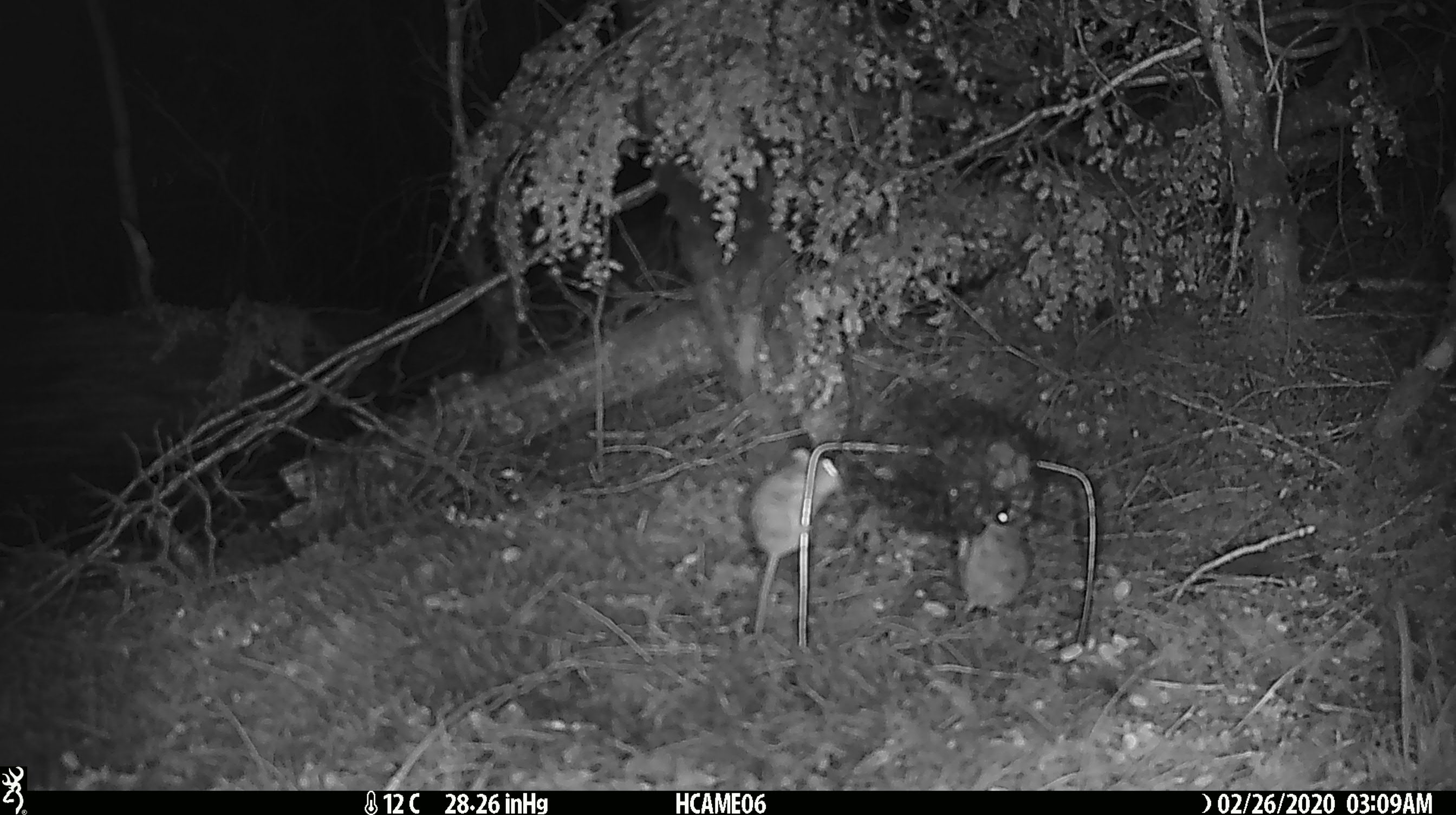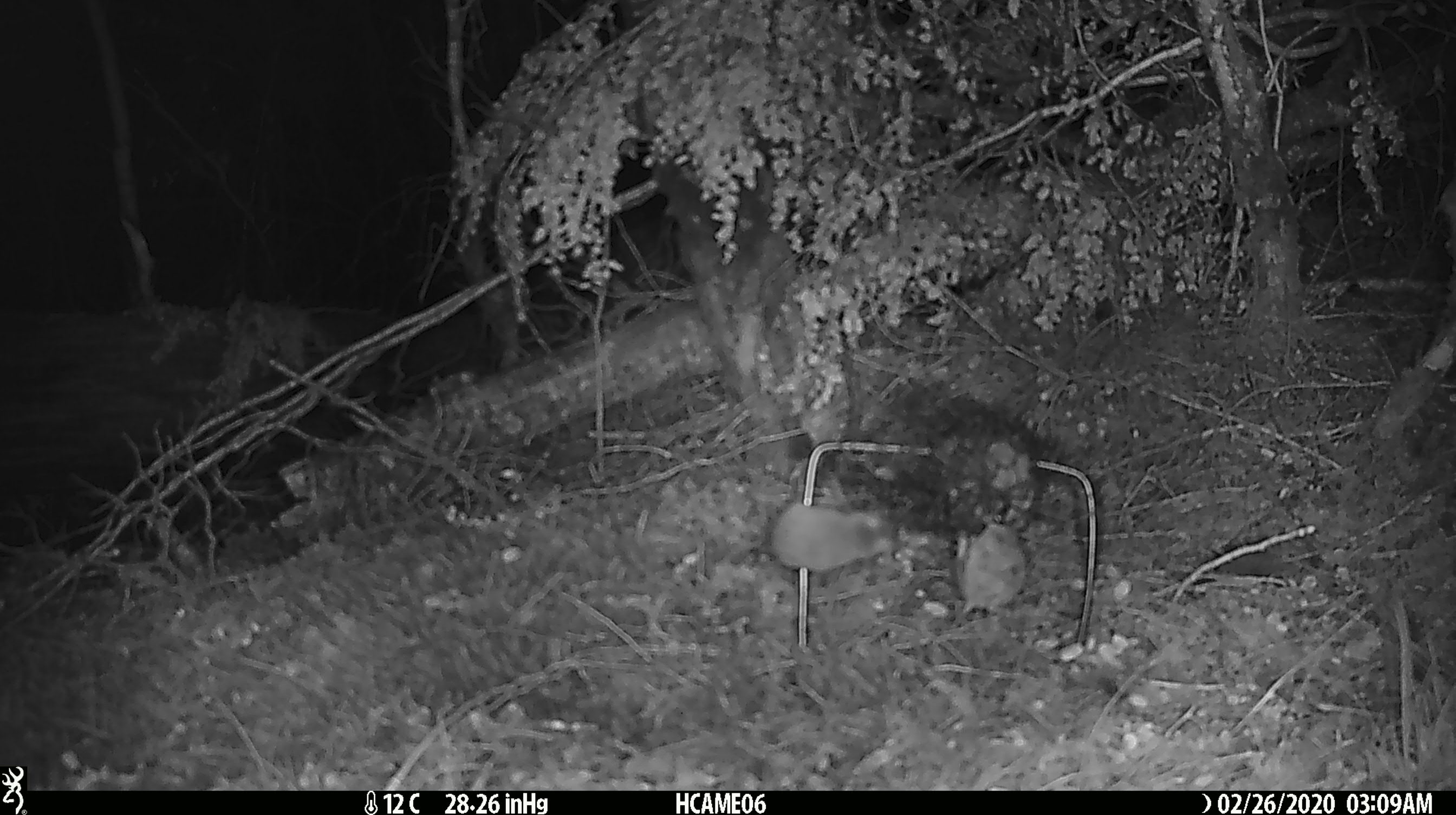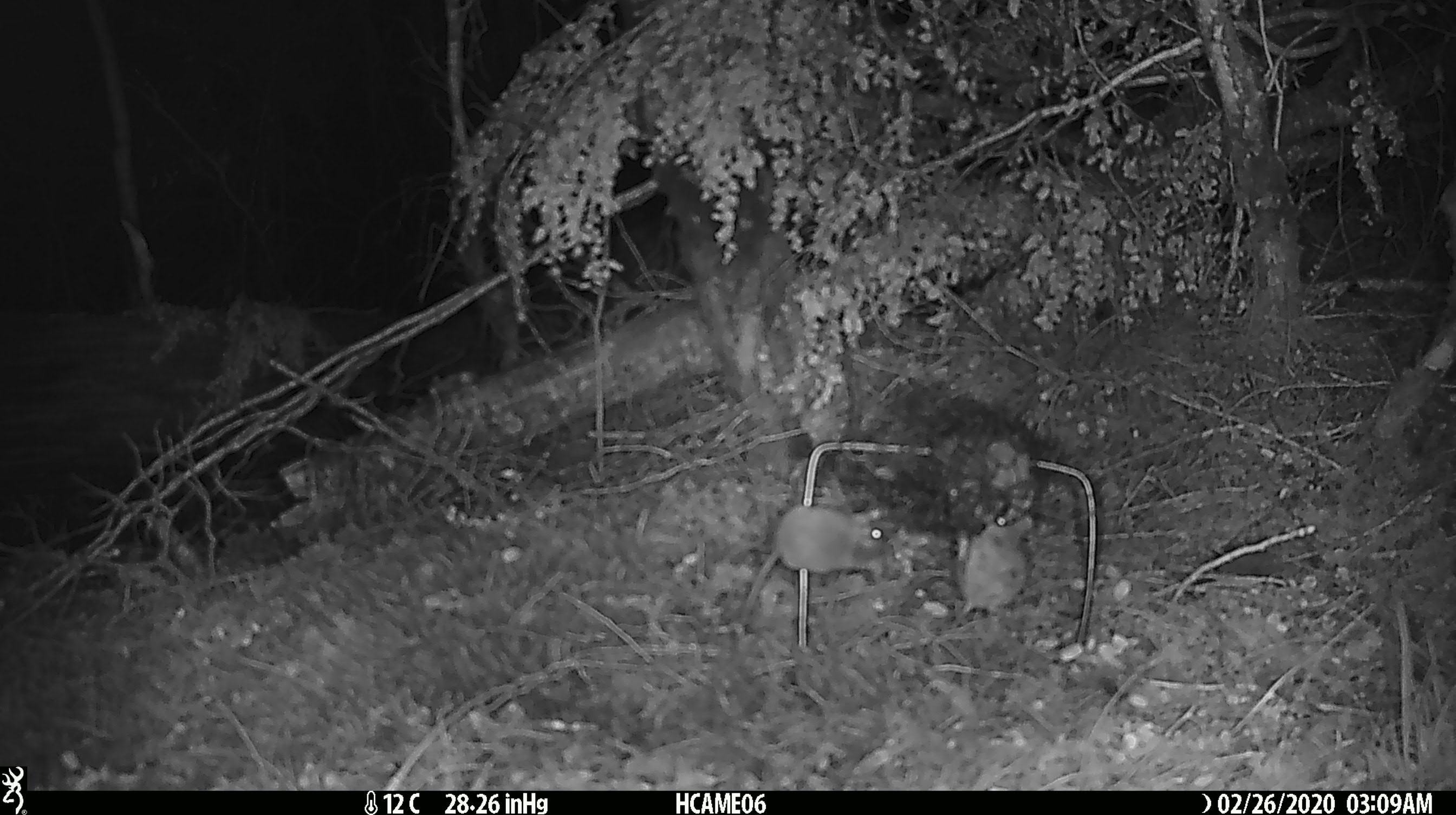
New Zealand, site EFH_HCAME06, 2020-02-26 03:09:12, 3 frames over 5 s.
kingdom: Animalia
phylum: Chordata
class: Mammalia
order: Rodentia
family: Muridae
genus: Mus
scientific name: Mus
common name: mouse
Mouse (Mus).